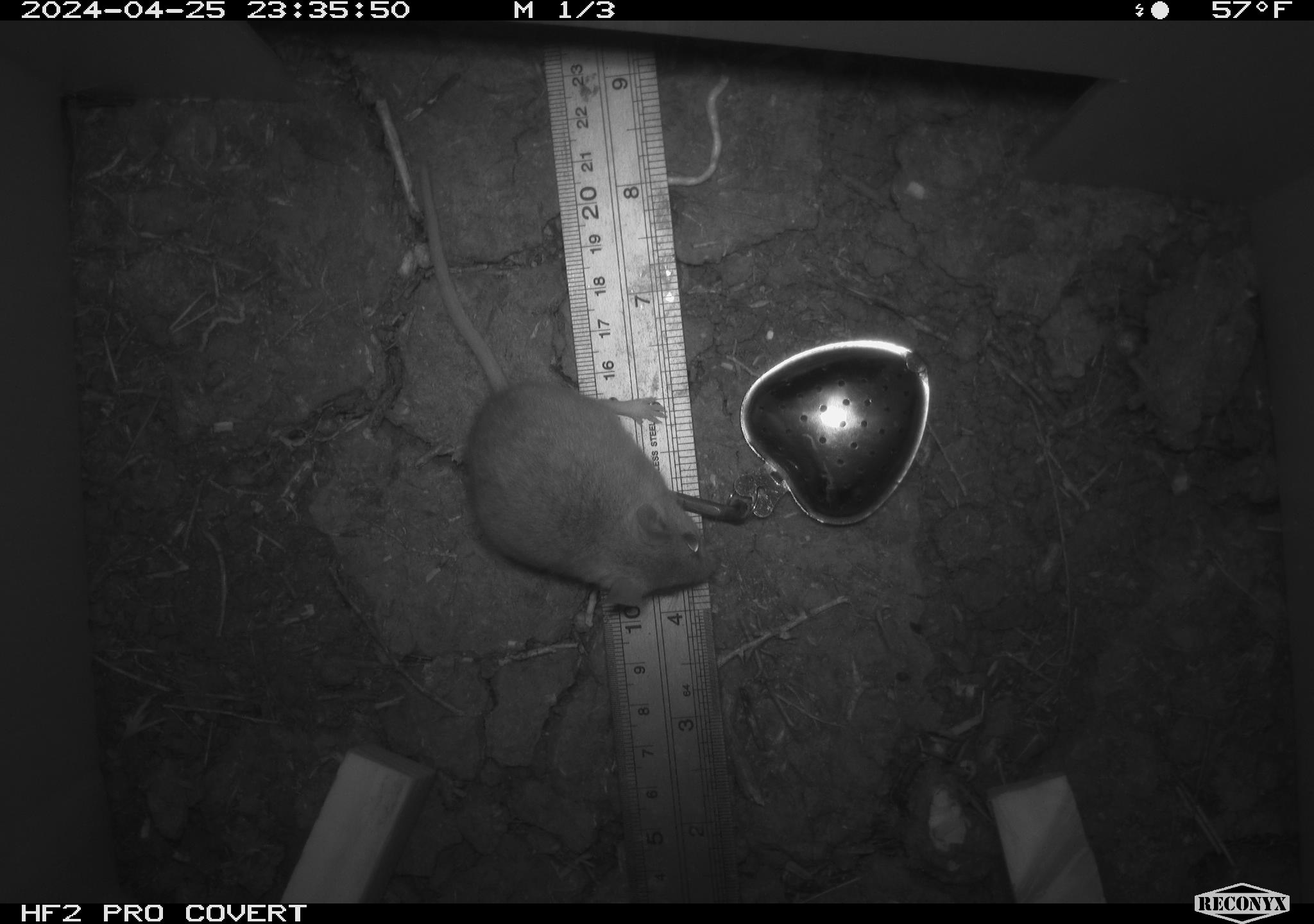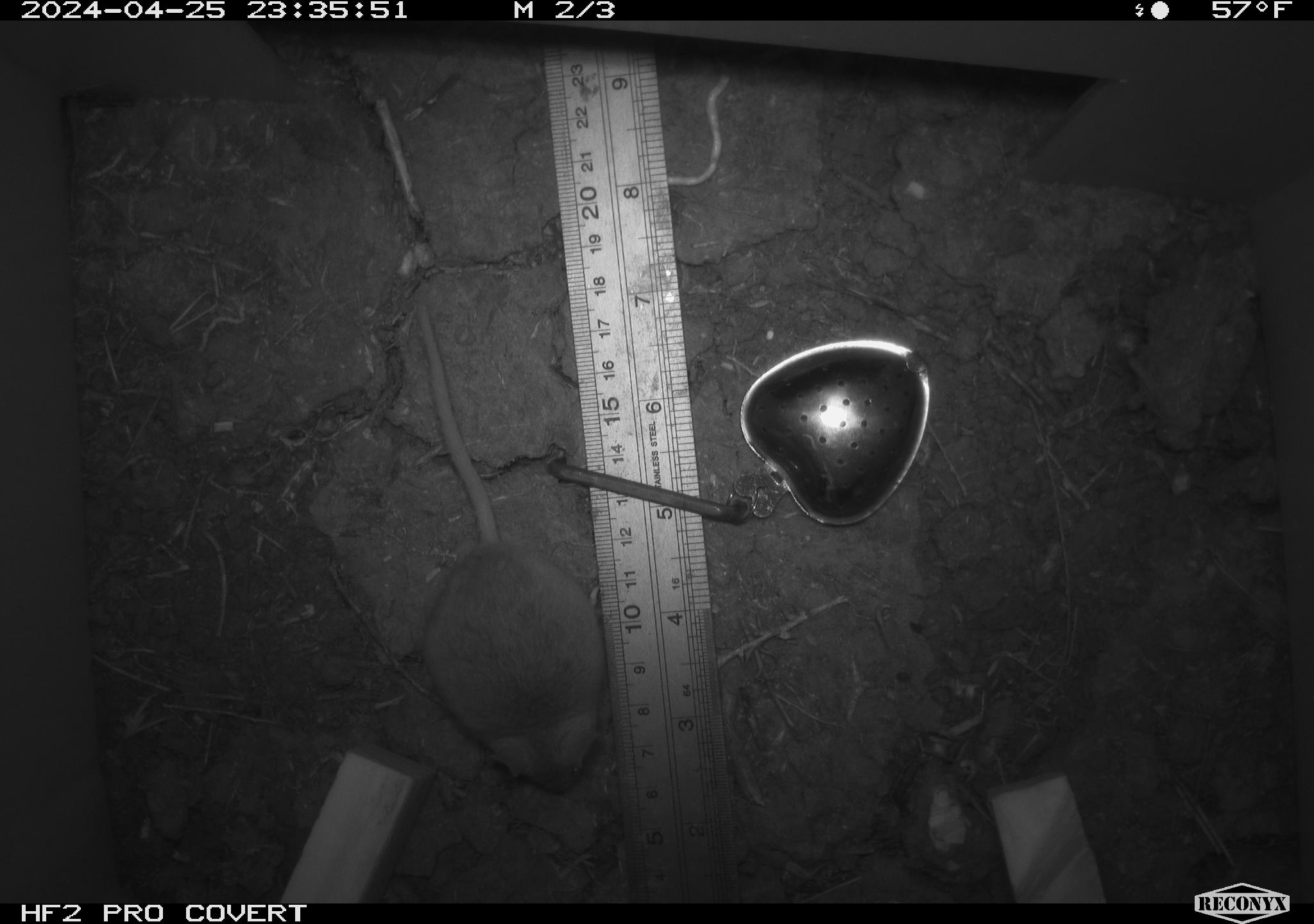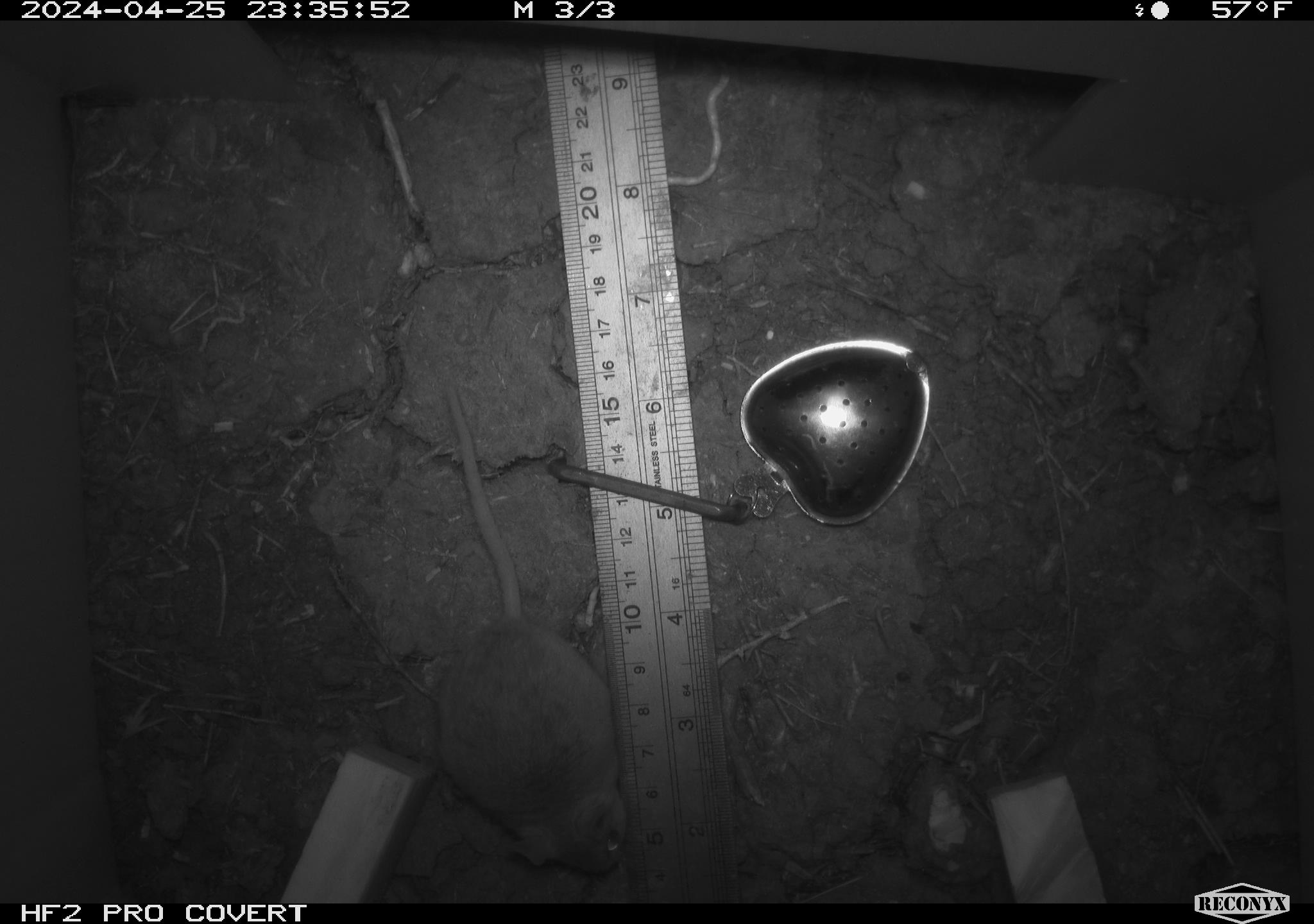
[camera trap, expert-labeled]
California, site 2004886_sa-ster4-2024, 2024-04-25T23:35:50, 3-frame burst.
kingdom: Animalia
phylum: Chordata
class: Mammalia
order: Rodentia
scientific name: Rodentia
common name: mouse species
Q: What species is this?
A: Mouse species (Rodentia).